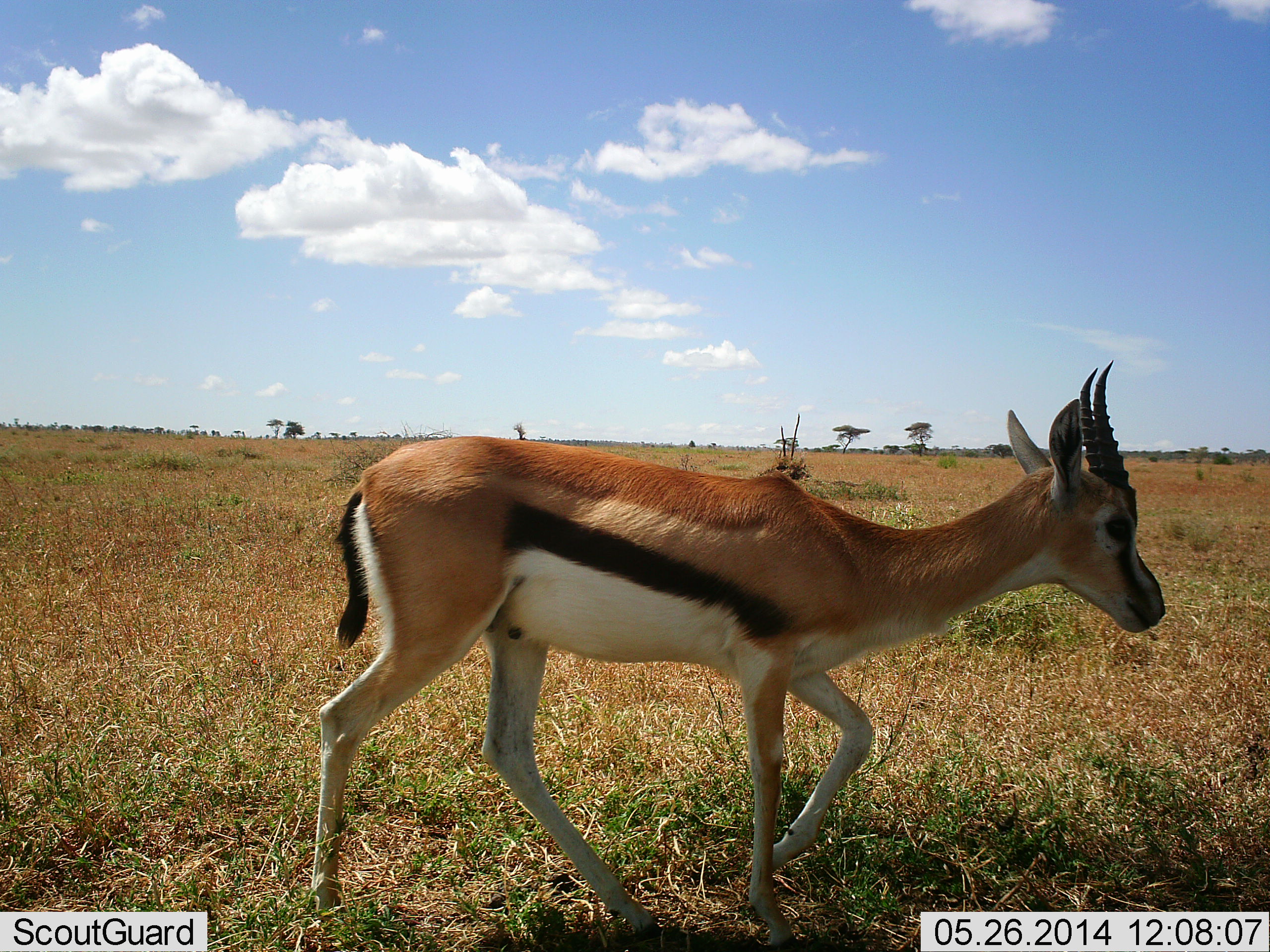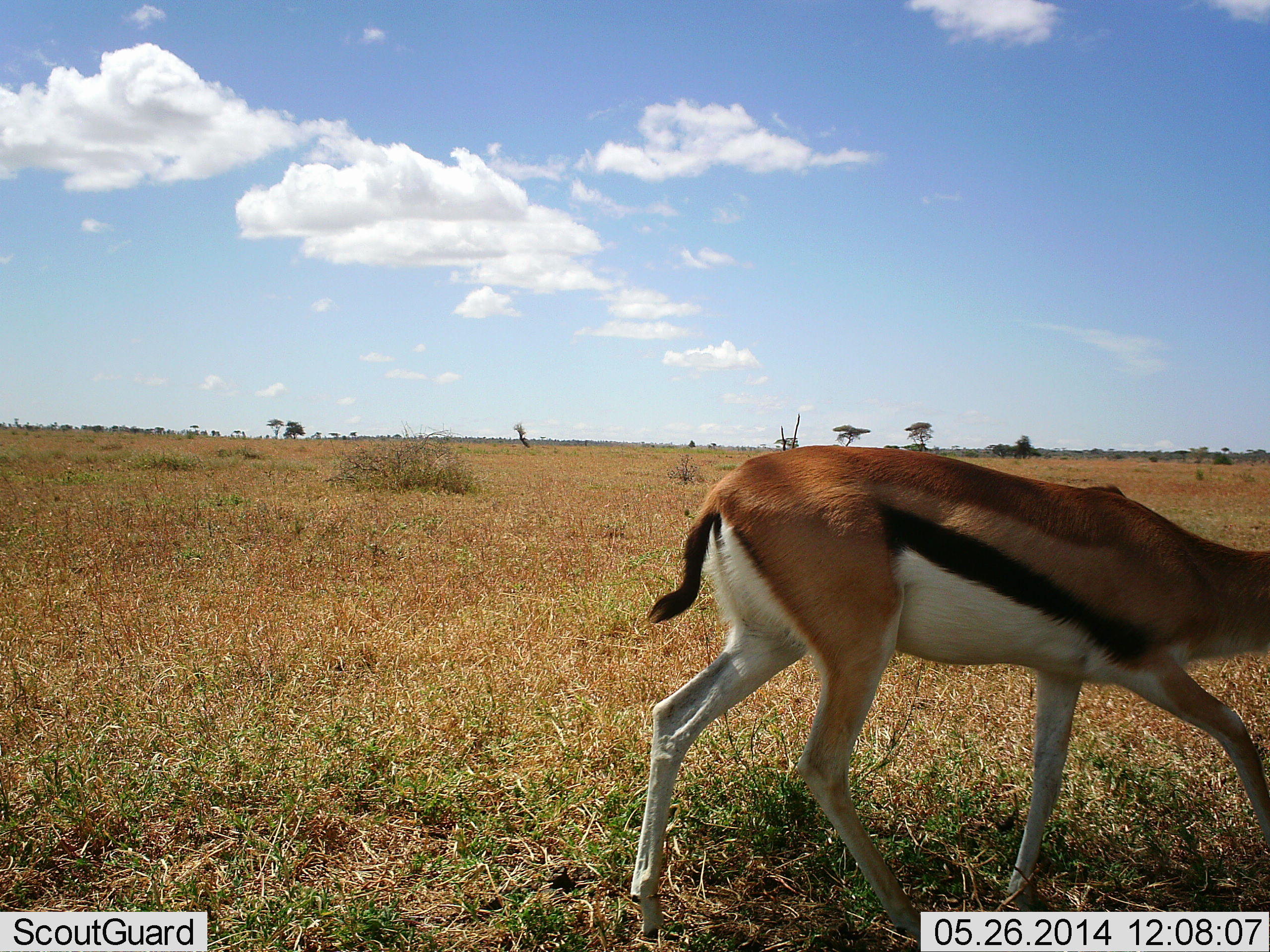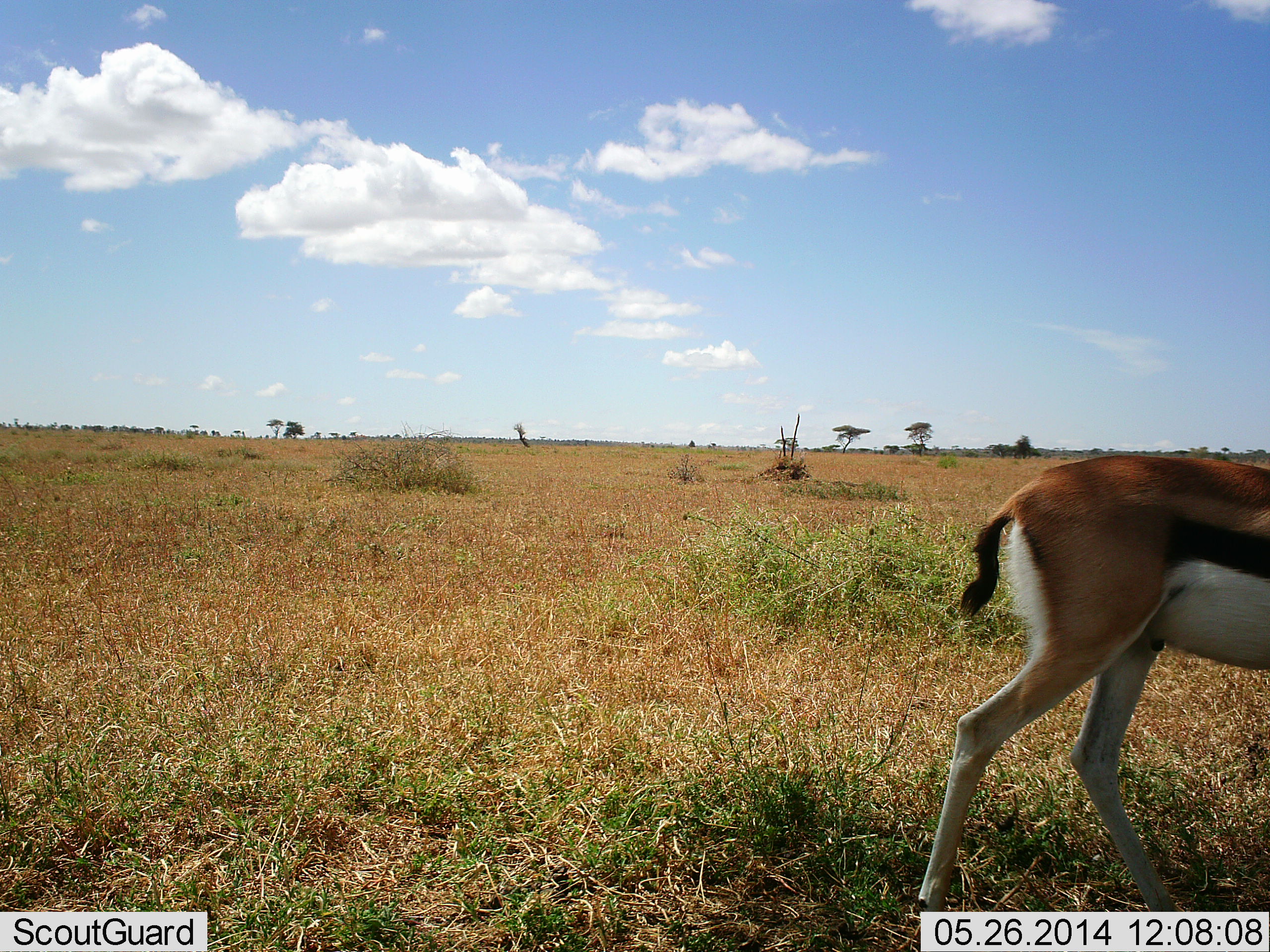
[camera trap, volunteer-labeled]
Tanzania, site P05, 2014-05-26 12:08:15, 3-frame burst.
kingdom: Animalia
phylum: Chordata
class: Mammalia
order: Artiodactyla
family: Bovidae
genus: Eudorcas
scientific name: Eudorcas thomsonii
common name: thomson's gazelle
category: gazellethomsons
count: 1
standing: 0%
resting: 0%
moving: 100%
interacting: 0%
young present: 0%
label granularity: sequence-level